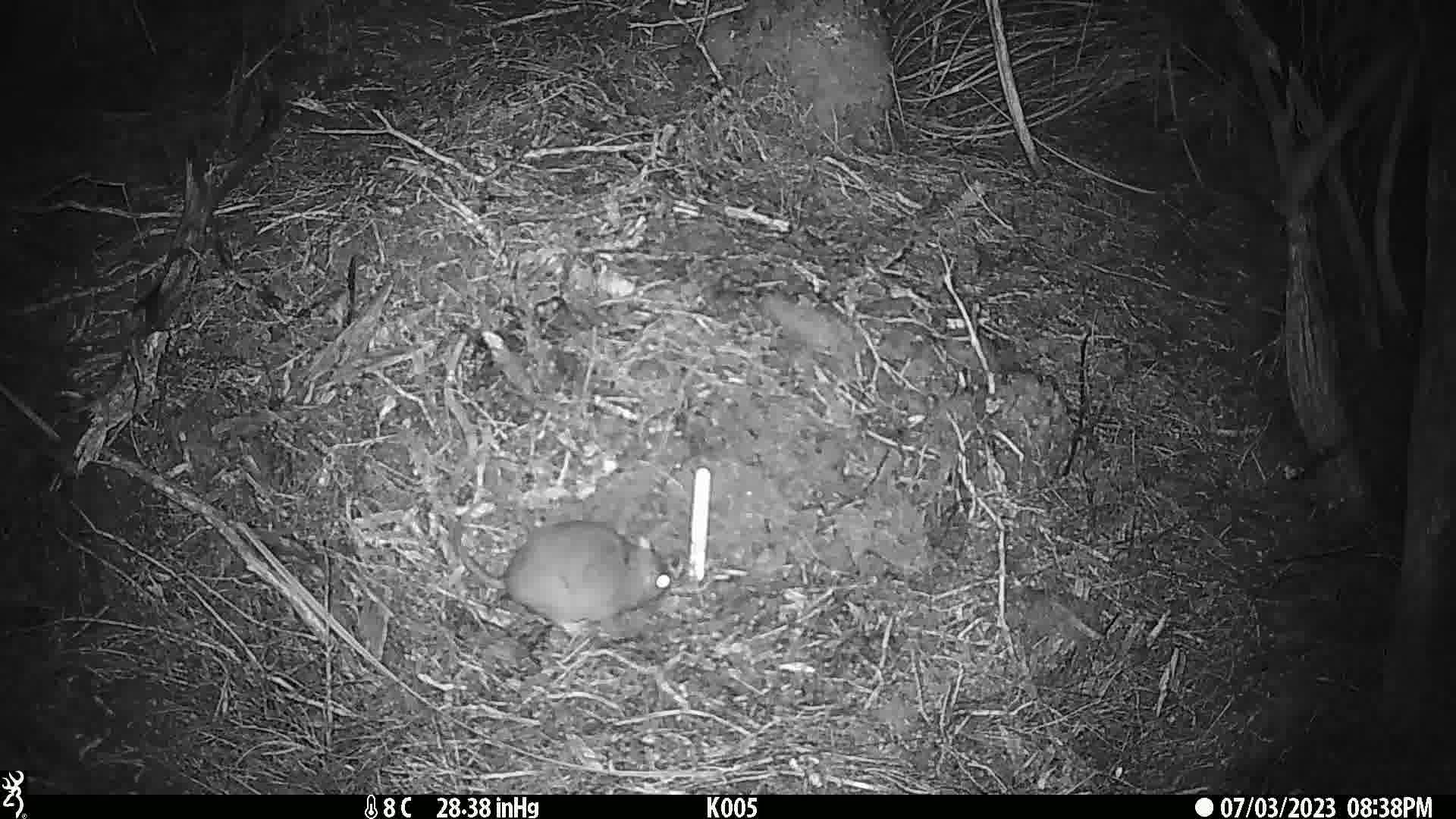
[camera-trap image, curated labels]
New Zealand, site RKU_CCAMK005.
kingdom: Animalia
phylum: Chordata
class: Mammalia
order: Rodentia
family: Muridae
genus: Rattus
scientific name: Rattus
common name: rat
Rat (Rattus).